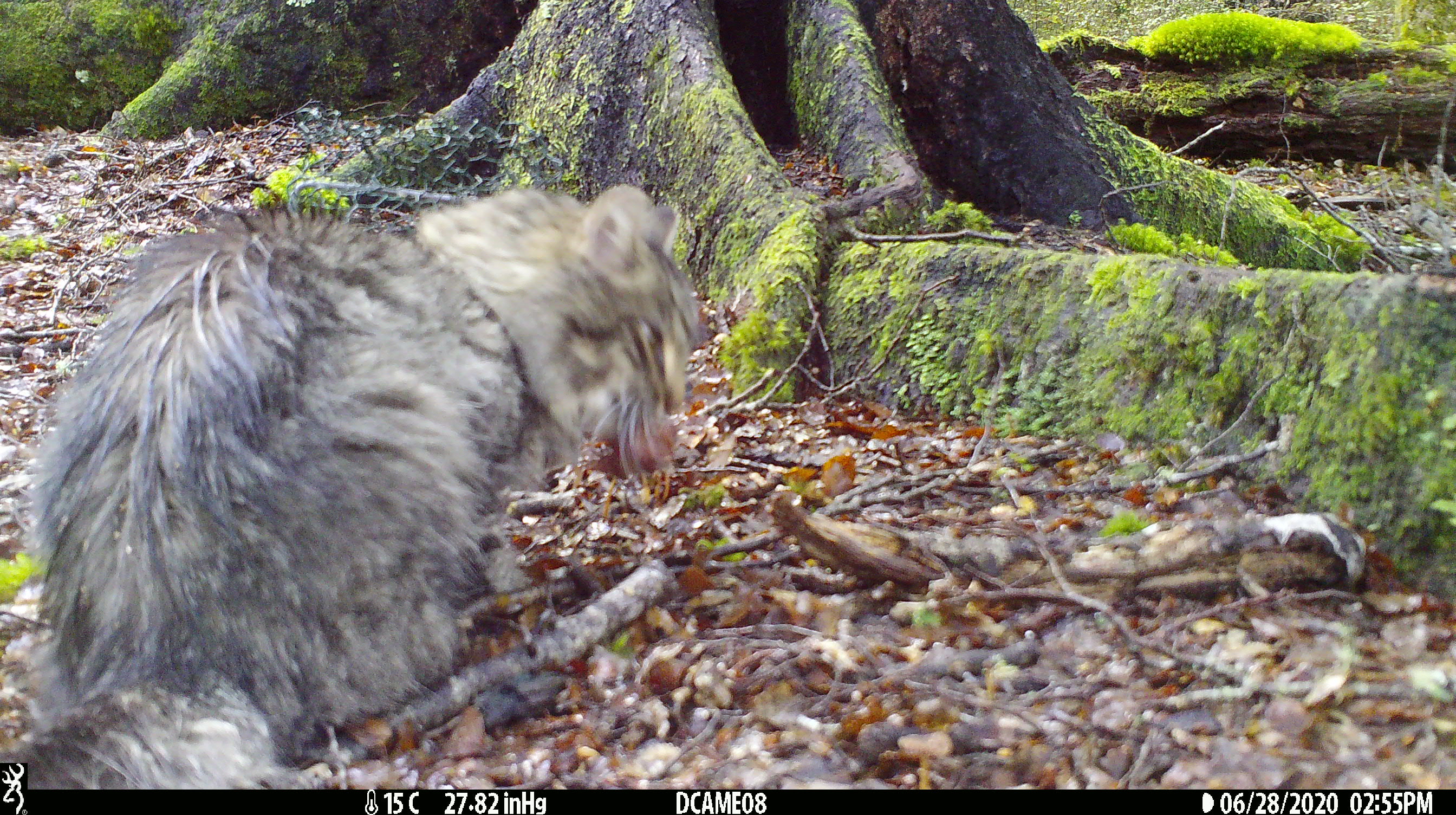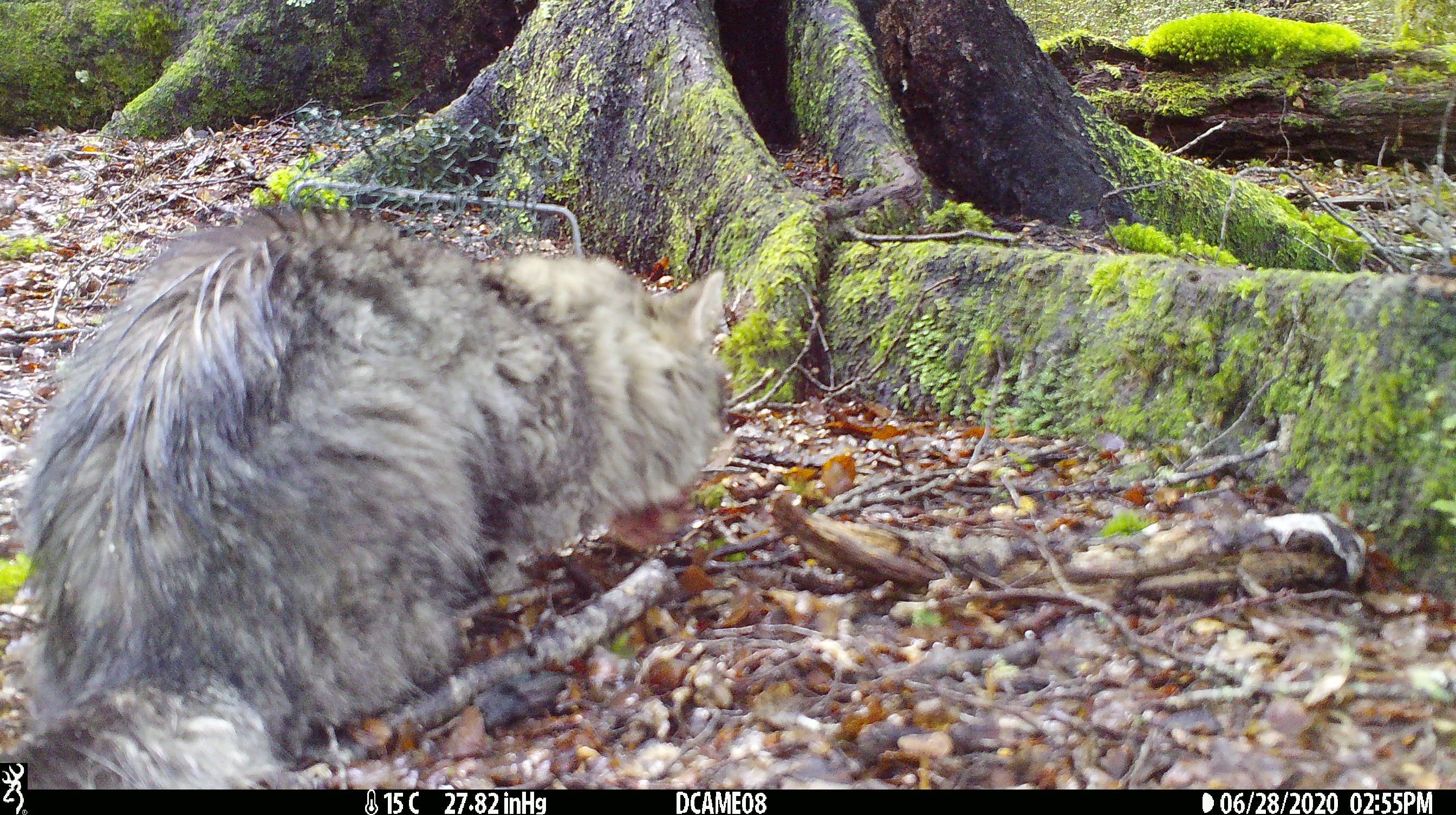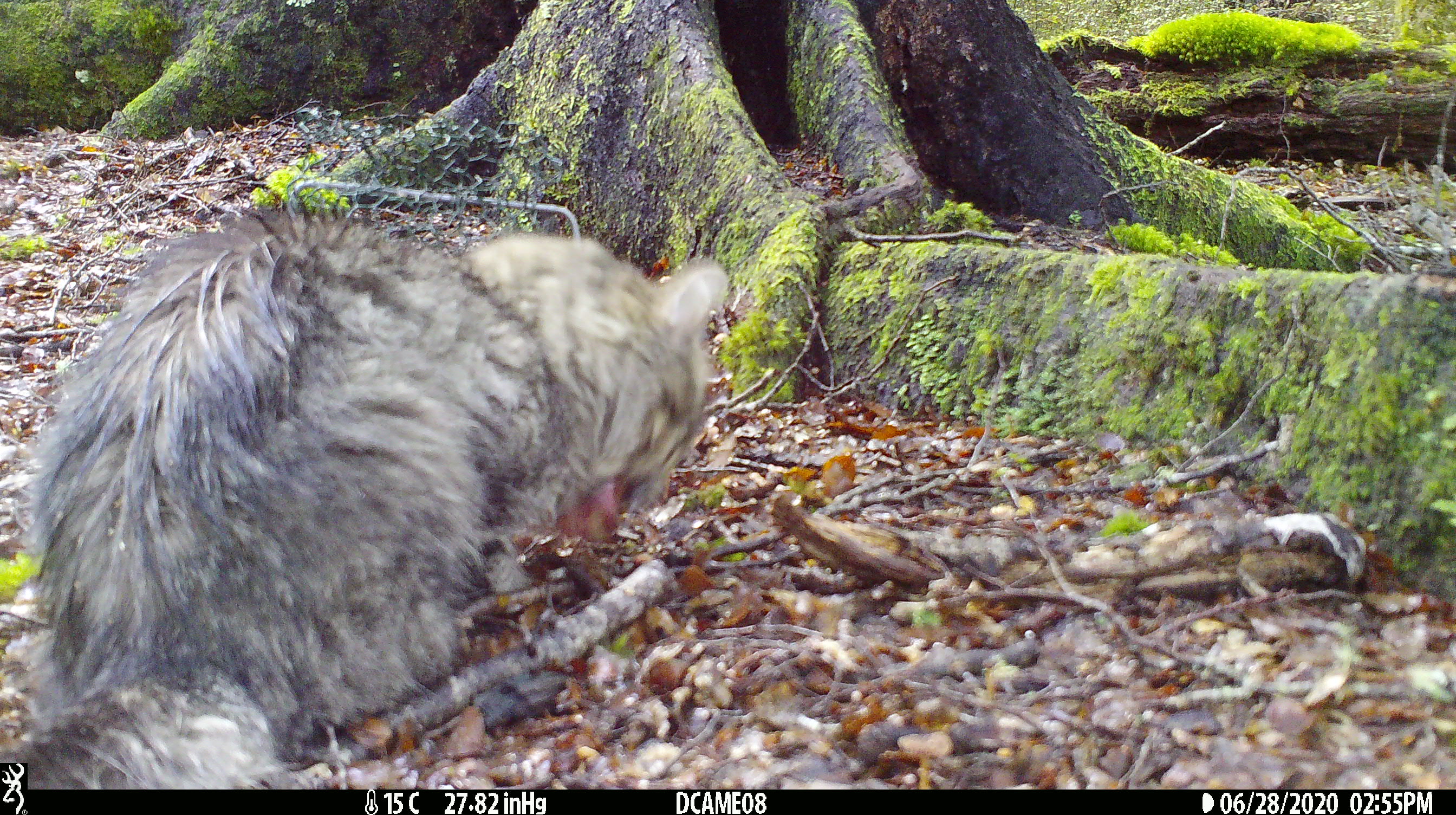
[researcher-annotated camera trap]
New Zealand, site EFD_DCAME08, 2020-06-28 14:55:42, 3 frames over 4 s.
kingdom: Animalia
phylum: Chordata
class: Mammalia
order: Carnivora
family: Felidae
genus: Felis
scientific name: Felis catus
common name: domestic cat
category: cat